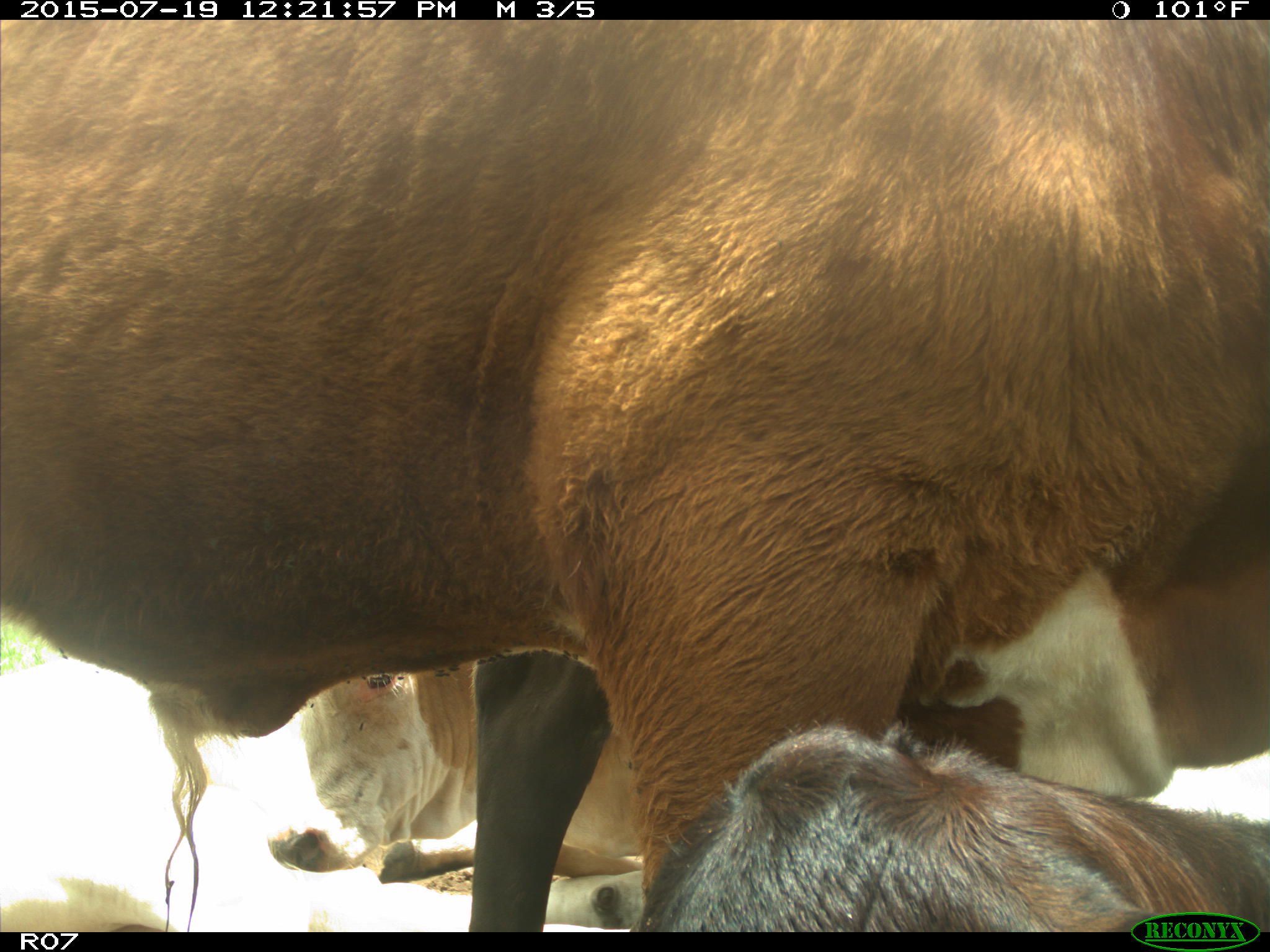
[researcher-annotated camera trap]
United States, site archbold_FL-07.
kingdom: Animalia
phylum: Chordata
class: Mammalia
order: Artiodactyla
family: Bovidae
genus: Bos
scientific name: Bos taurus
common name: domestic cow